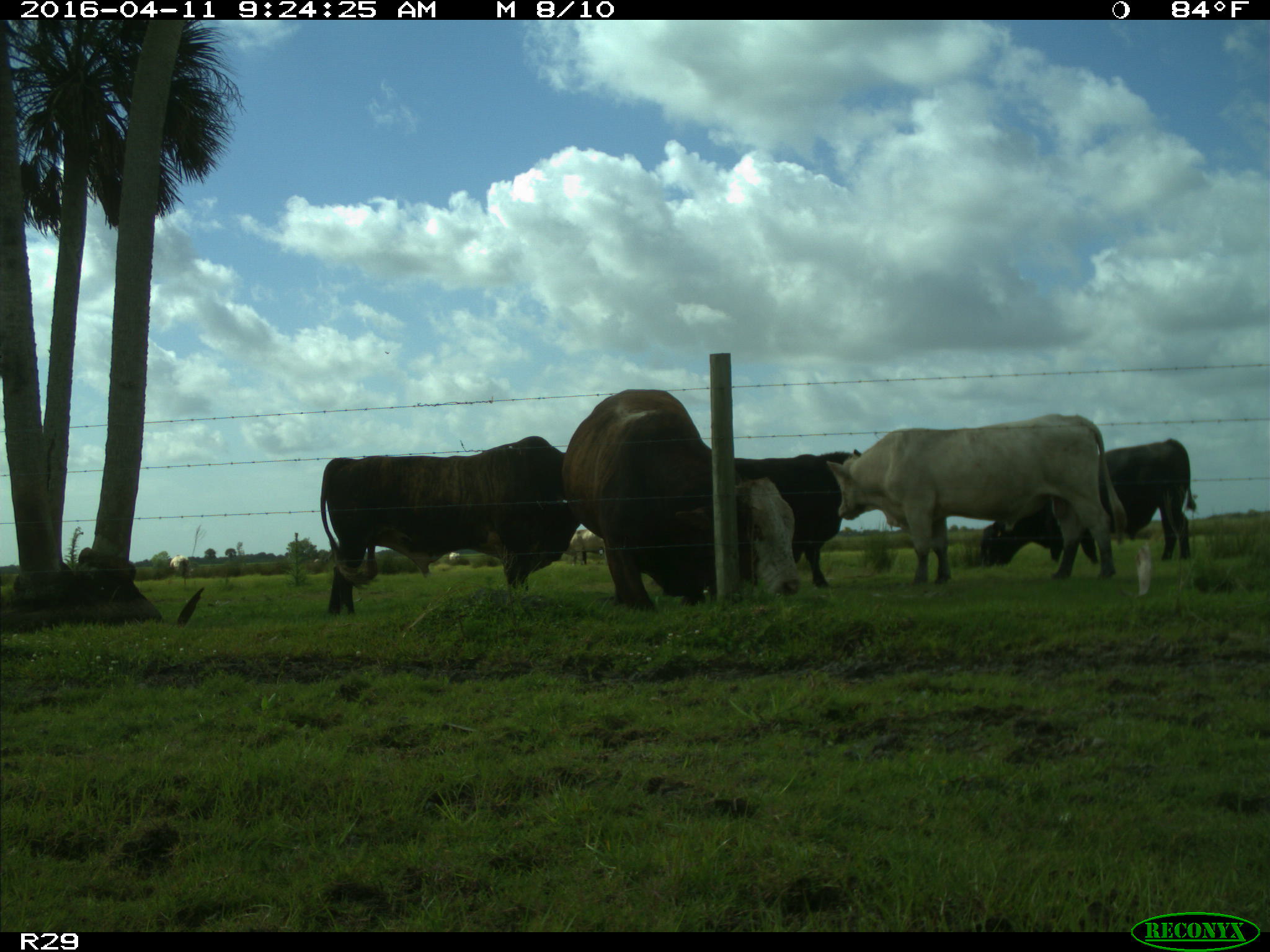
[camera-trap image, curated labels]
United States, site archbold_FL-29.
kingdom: Animalia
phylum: Chordata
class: Mammalia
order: Artiodactyla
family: Bovidae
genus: Bos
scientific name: Bos taurus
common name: domestic cow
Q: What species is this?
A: Bos taurus (domestic cow).